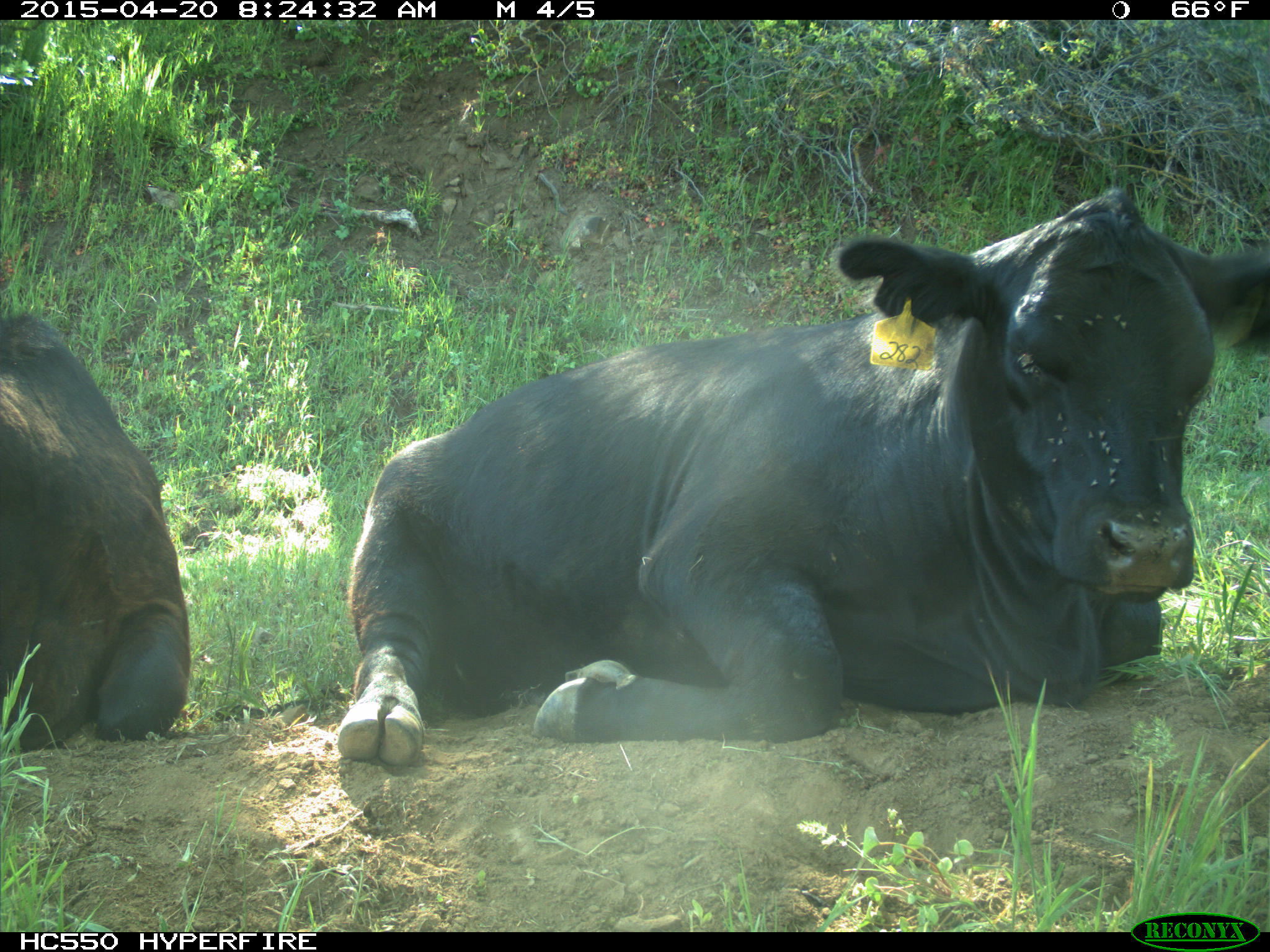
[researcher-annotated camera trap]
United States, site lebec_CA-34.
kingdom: Animalia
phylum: Chordata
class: Mammalia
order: Artiodactyla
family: Bovidae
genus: Bos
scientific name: Bos taurus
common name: domestic cow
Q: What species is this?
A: Bos taurus (domestic cow).